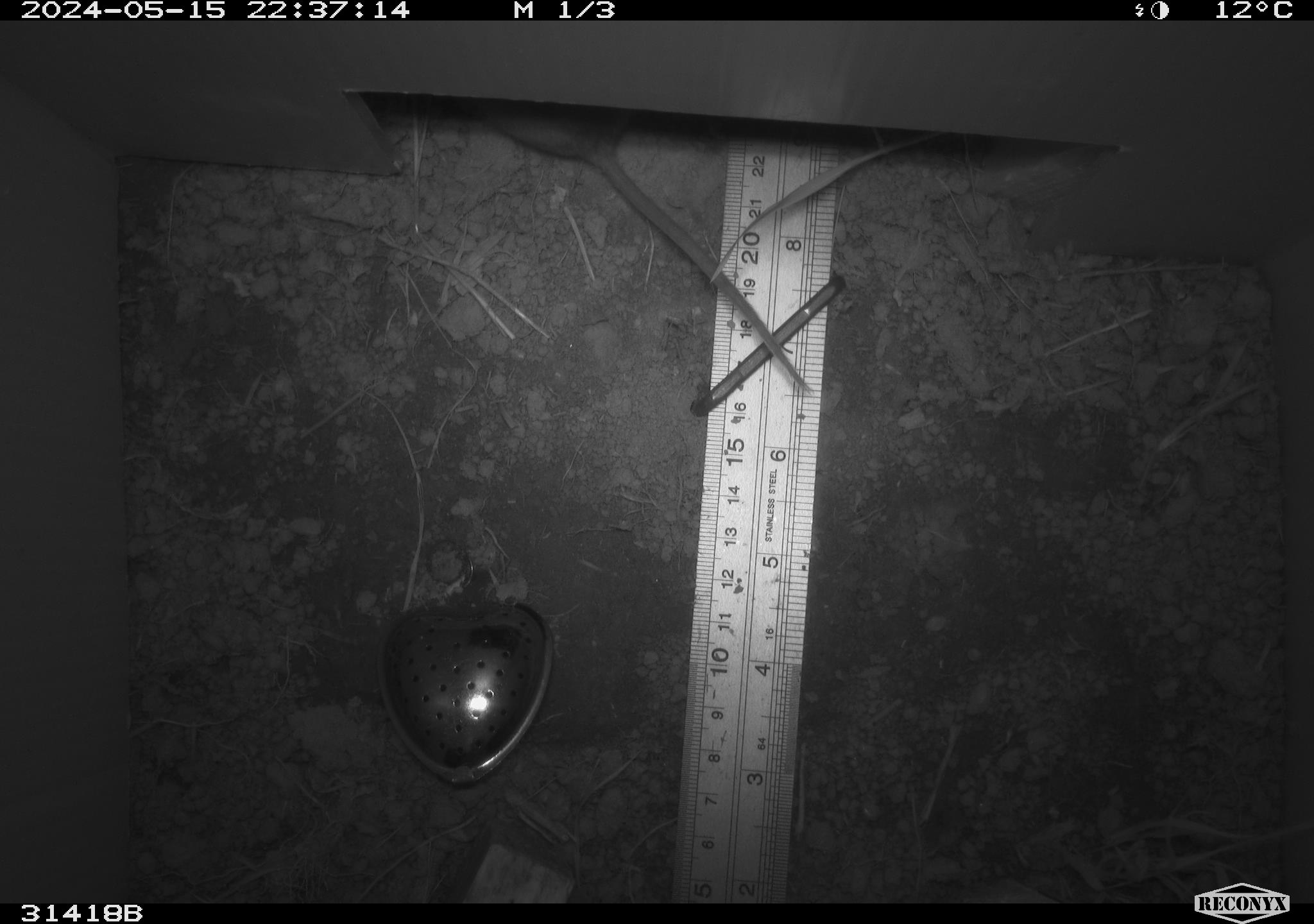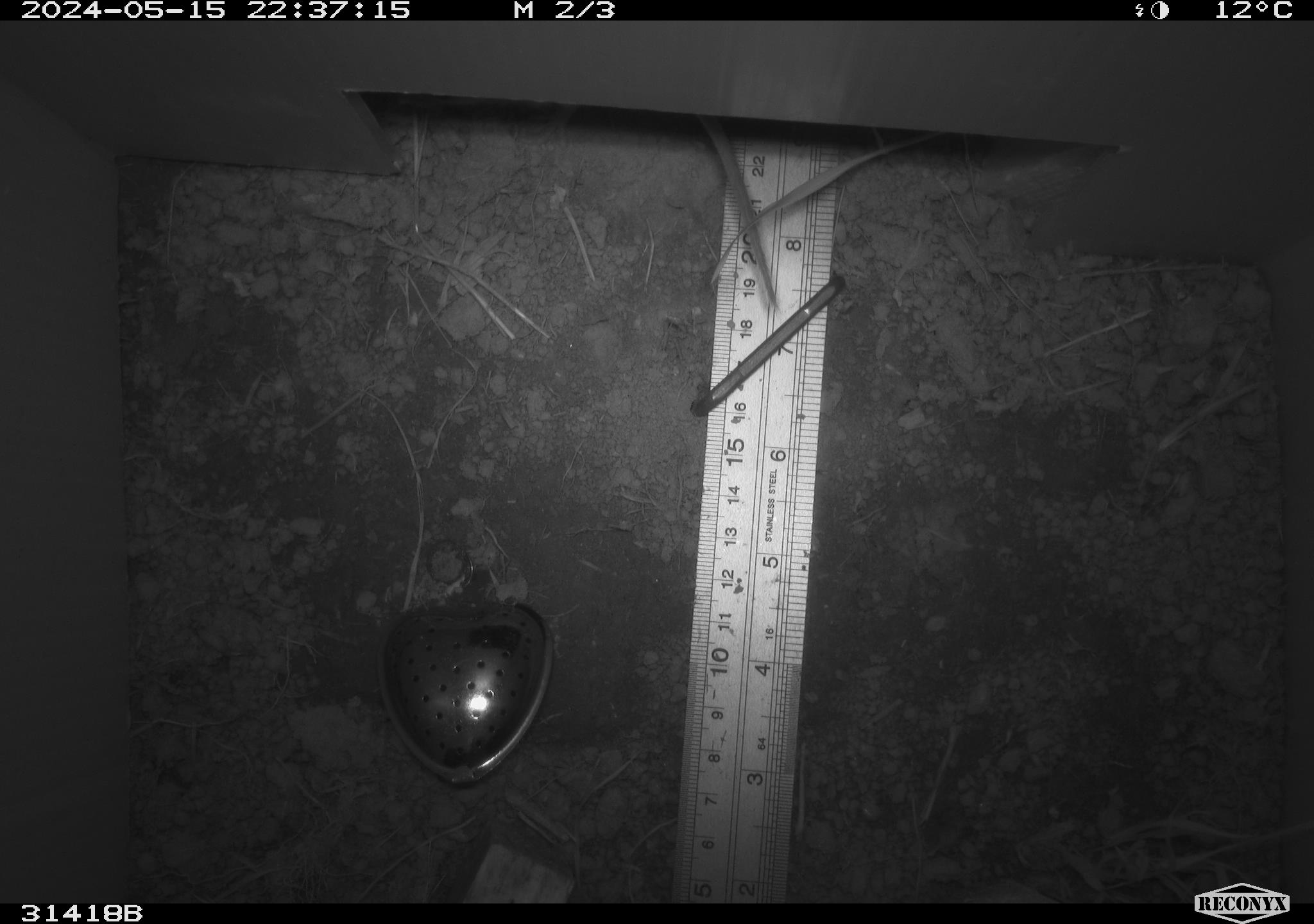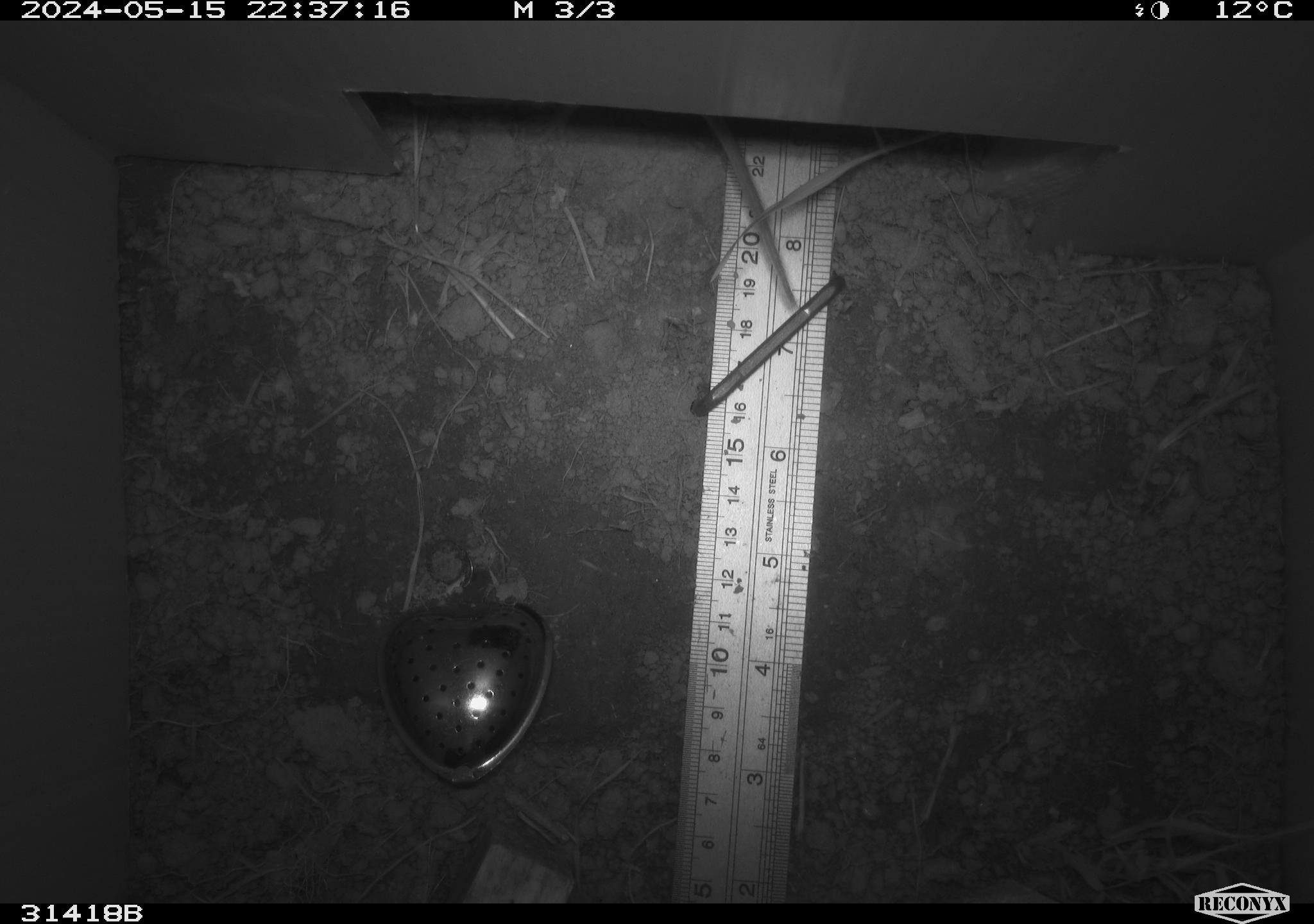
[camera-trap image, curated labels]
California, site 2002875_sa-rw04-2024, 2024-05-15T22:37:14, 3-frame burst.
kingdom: Animalia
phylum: Chordata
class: Mammalia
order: Rodentia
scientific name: Rodentia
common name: rodent